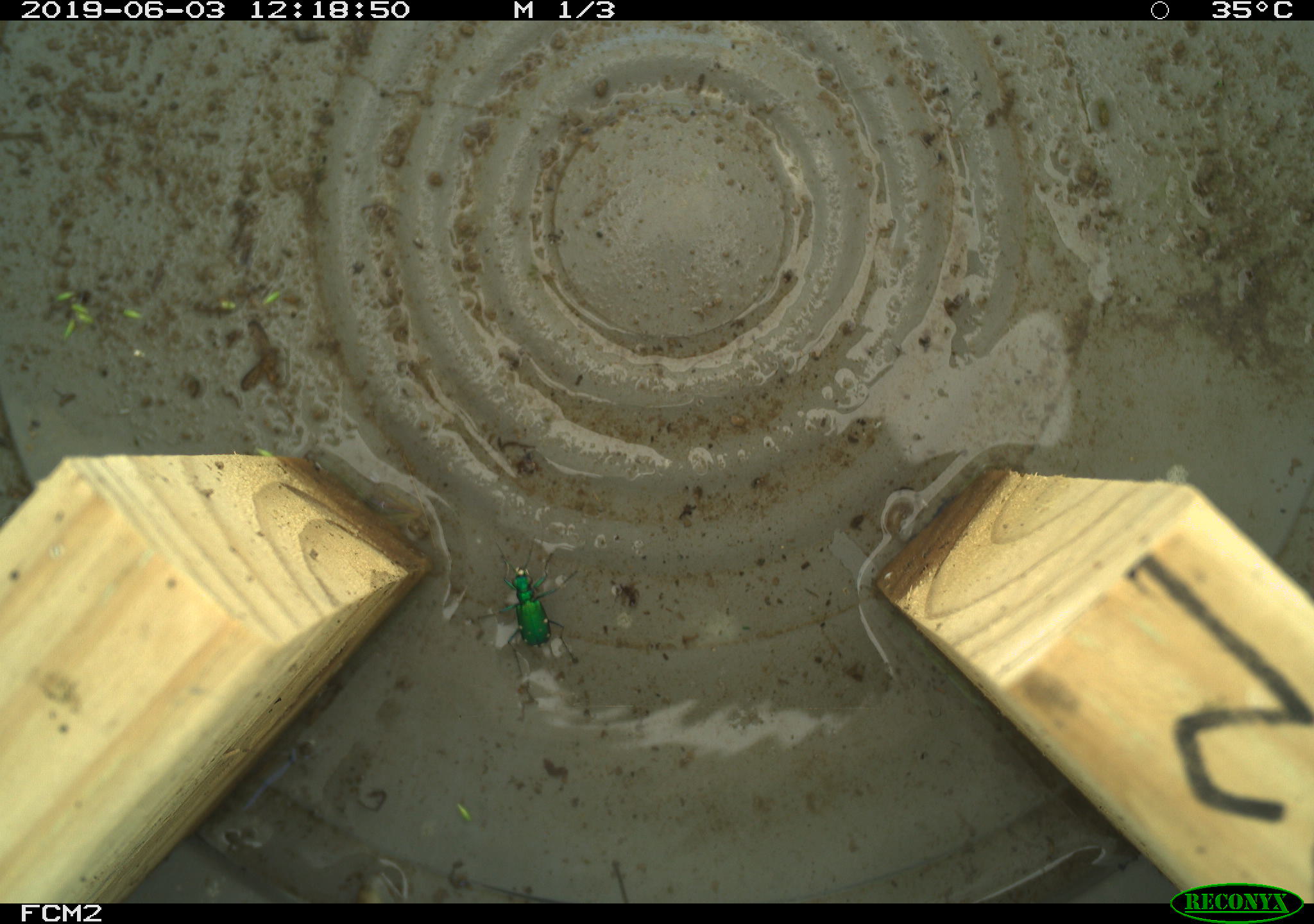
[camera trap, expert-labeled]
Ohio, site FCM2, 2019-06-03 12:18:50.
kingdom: Animalia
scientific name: Animalia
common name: animal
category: invertebrate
Invertebrate (animal) (Animalia).